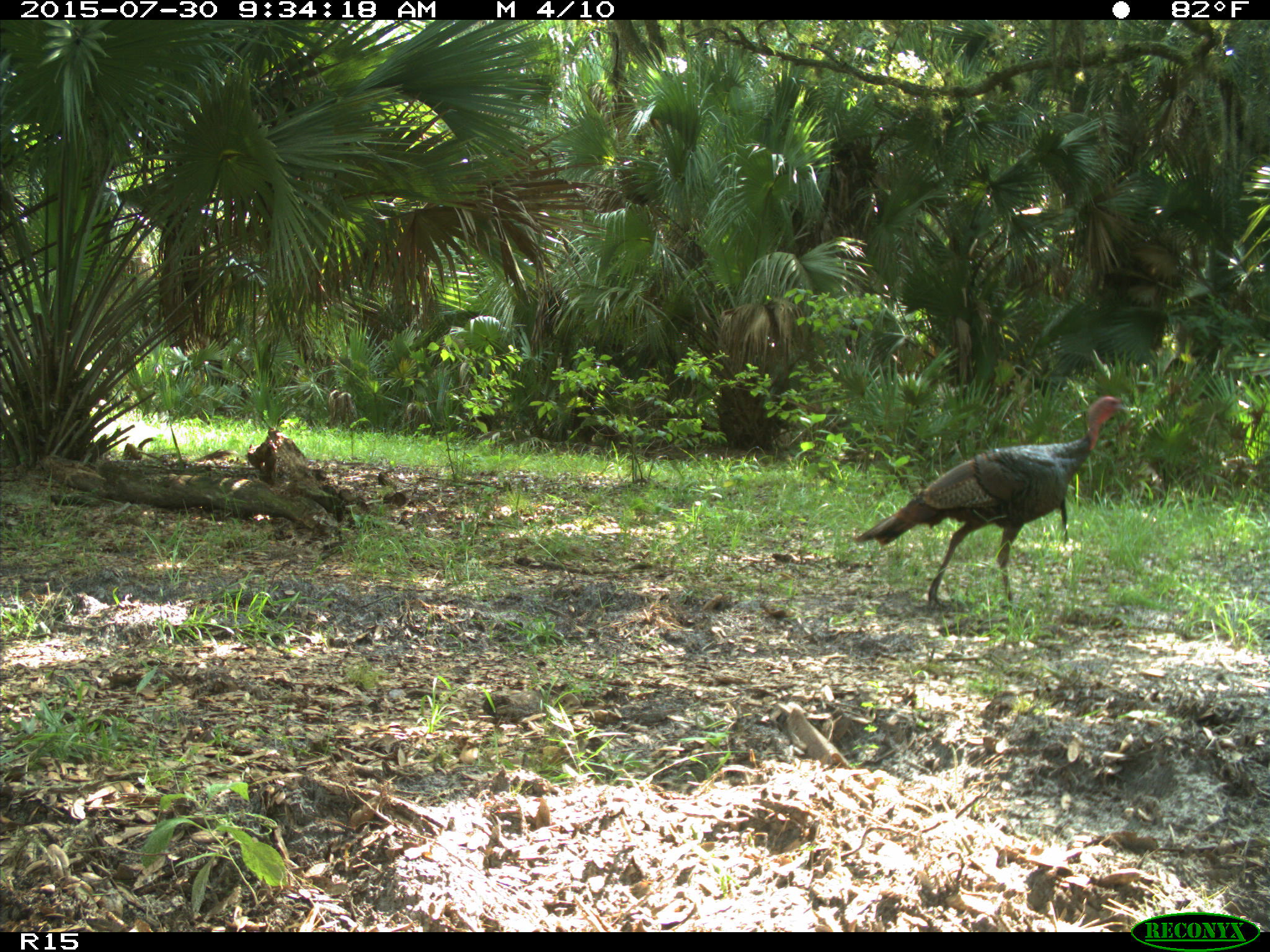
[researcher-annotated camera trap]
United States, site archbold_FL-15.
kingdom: Animalia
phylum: Chordata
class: Aves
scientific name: Aves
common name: birds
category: unidentified bird